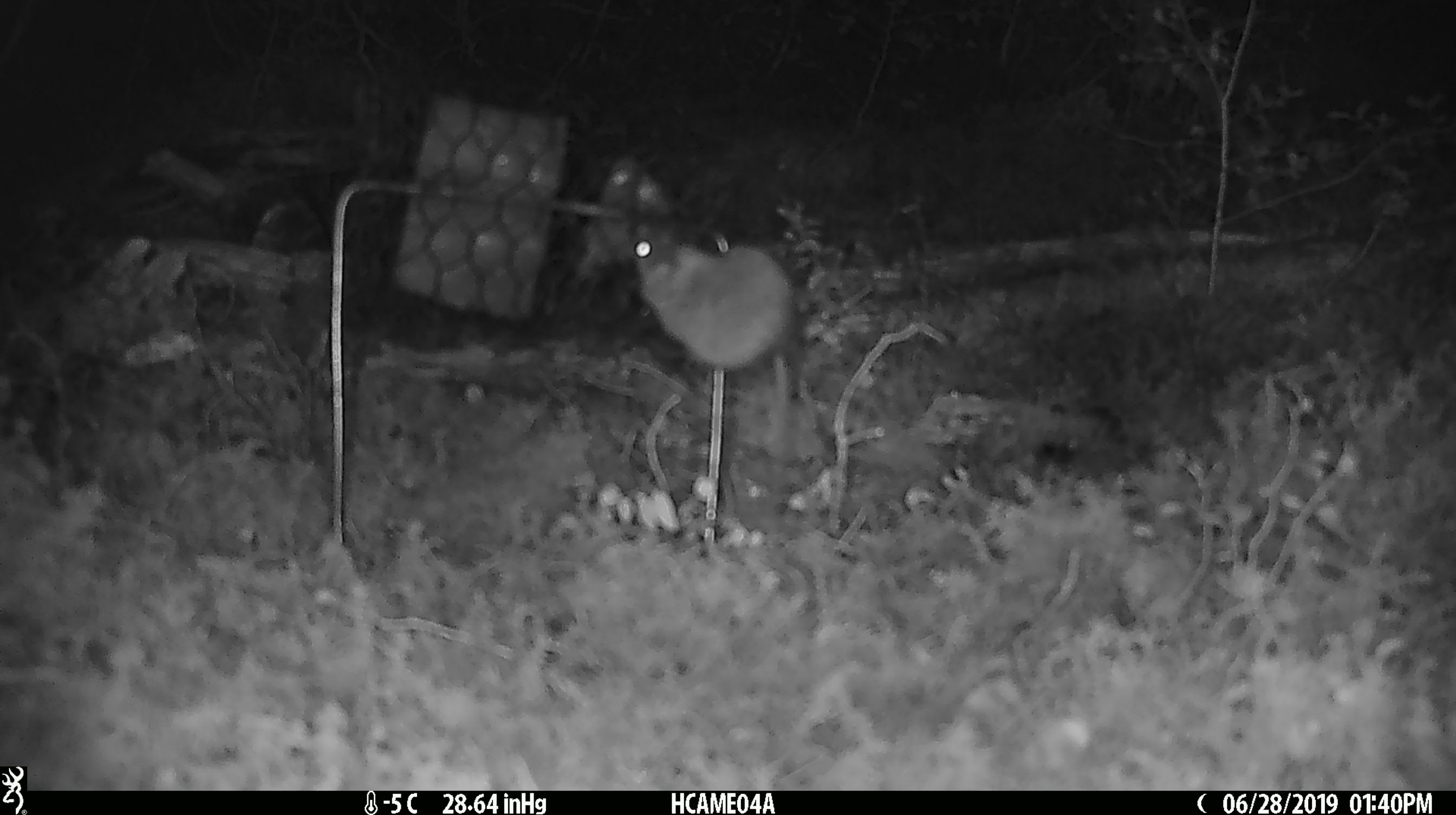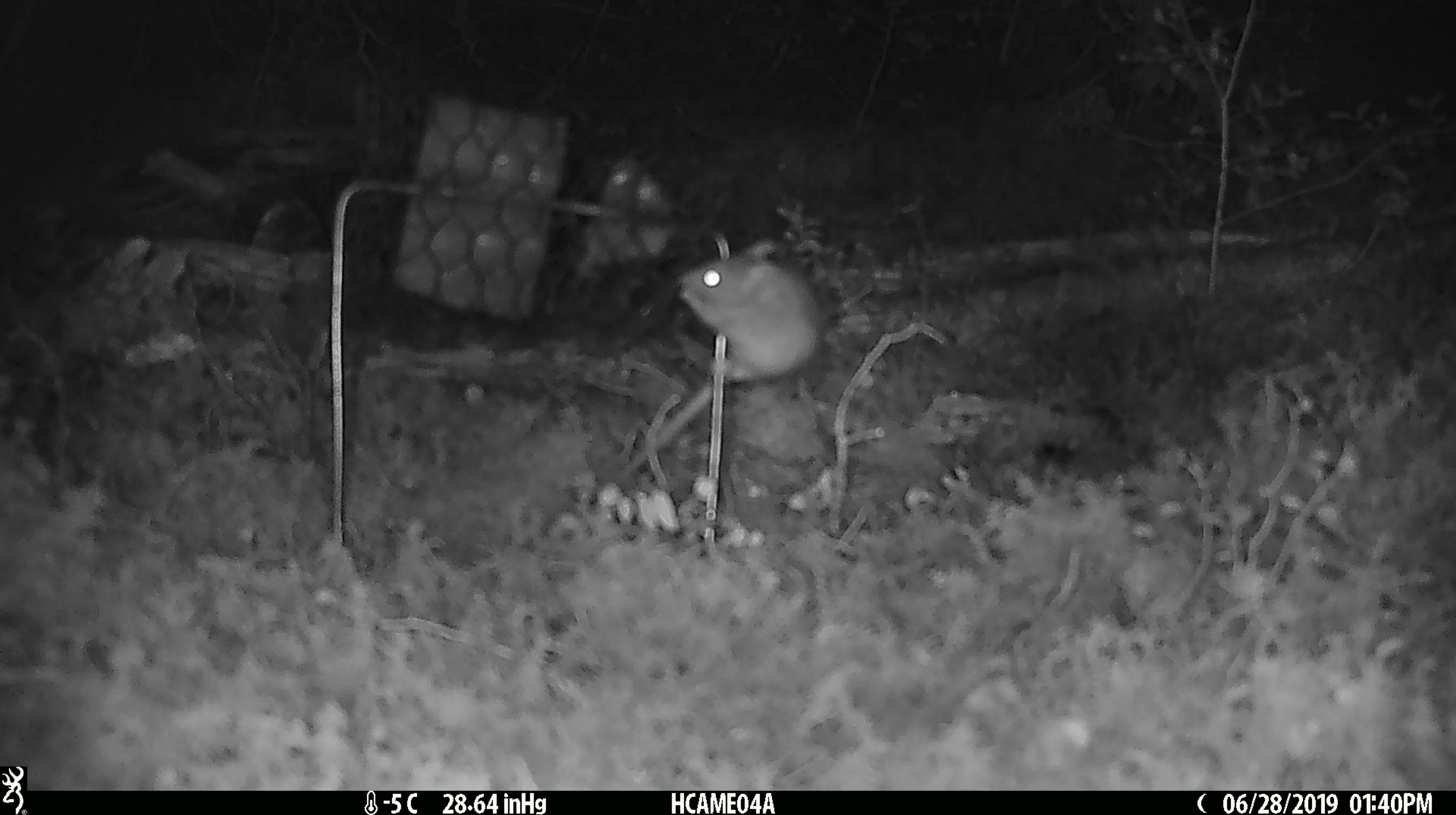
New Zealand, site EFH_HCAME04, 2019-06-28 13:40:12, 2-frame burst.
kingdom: Animalia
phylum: Chordata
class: Mammalia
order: Rodentia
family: Muridae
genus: Mus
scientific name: Mus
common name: mouse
Mouse (Mus).